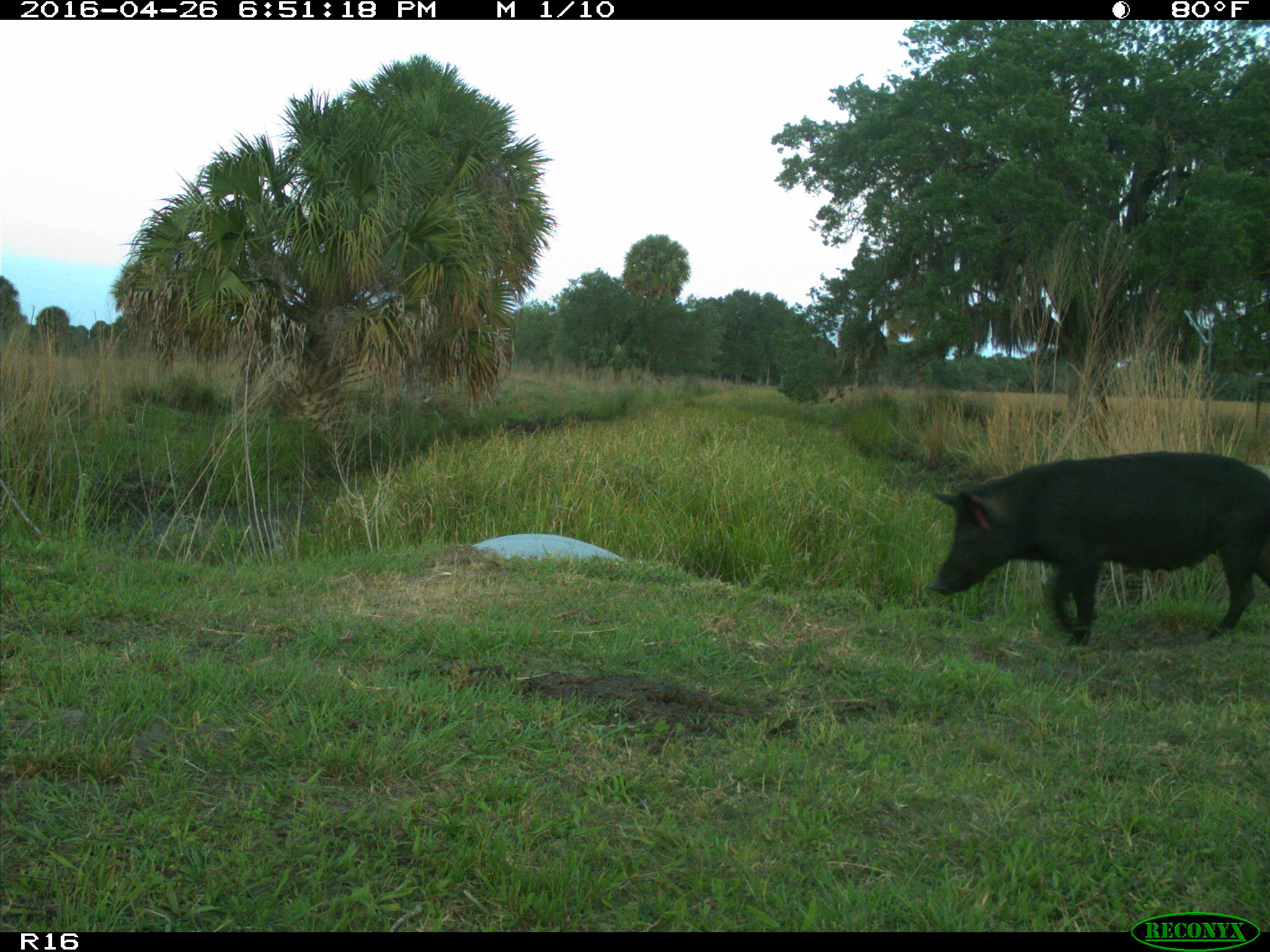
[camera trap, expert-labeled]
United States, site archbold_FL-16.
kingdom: Animalia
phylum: Chordata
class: Mammalia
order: Artiodactyla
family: Suidae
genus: Sus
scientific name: Sus scrofa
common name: wild boar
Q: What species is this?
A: Sus scrofa (wild boar).